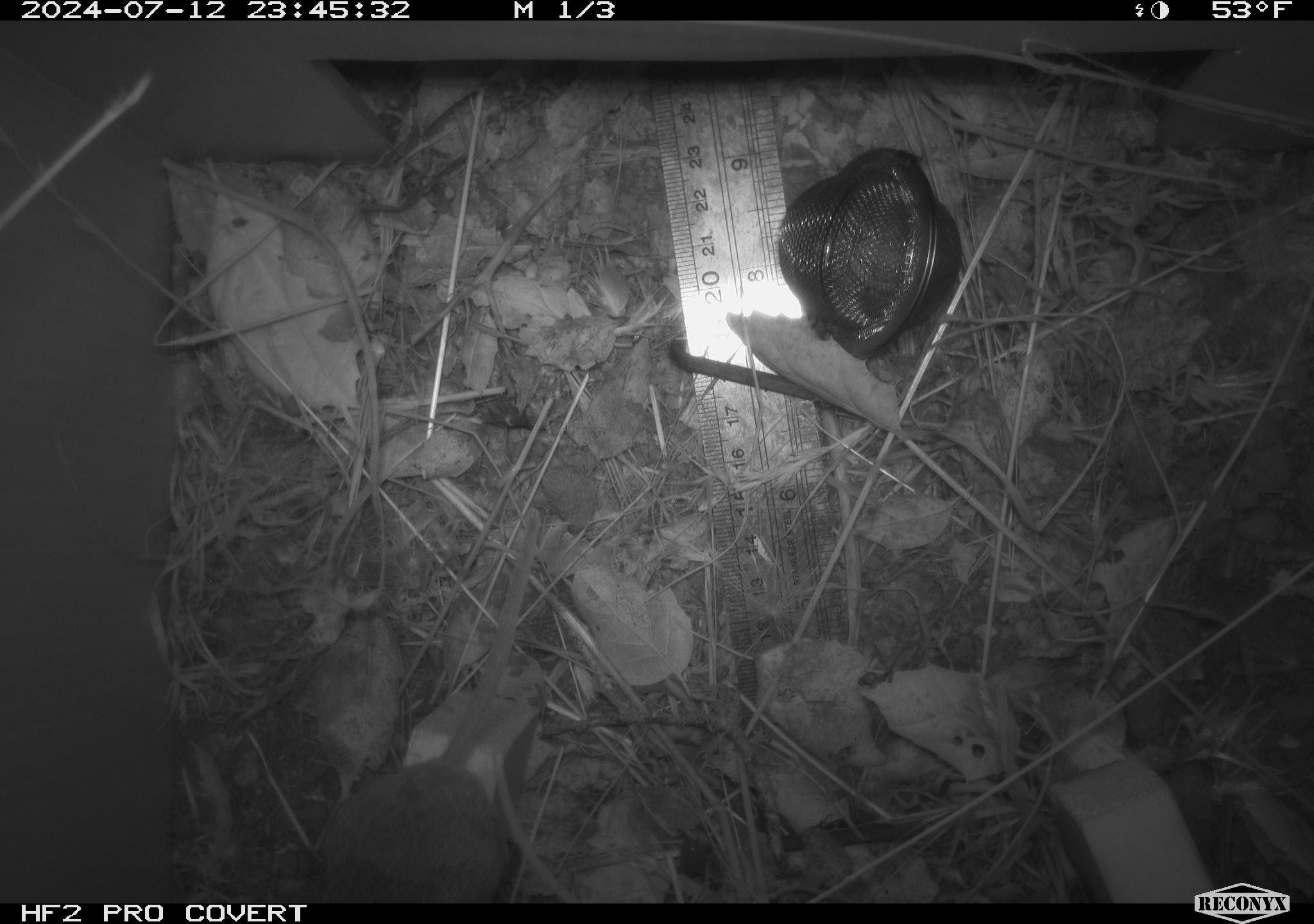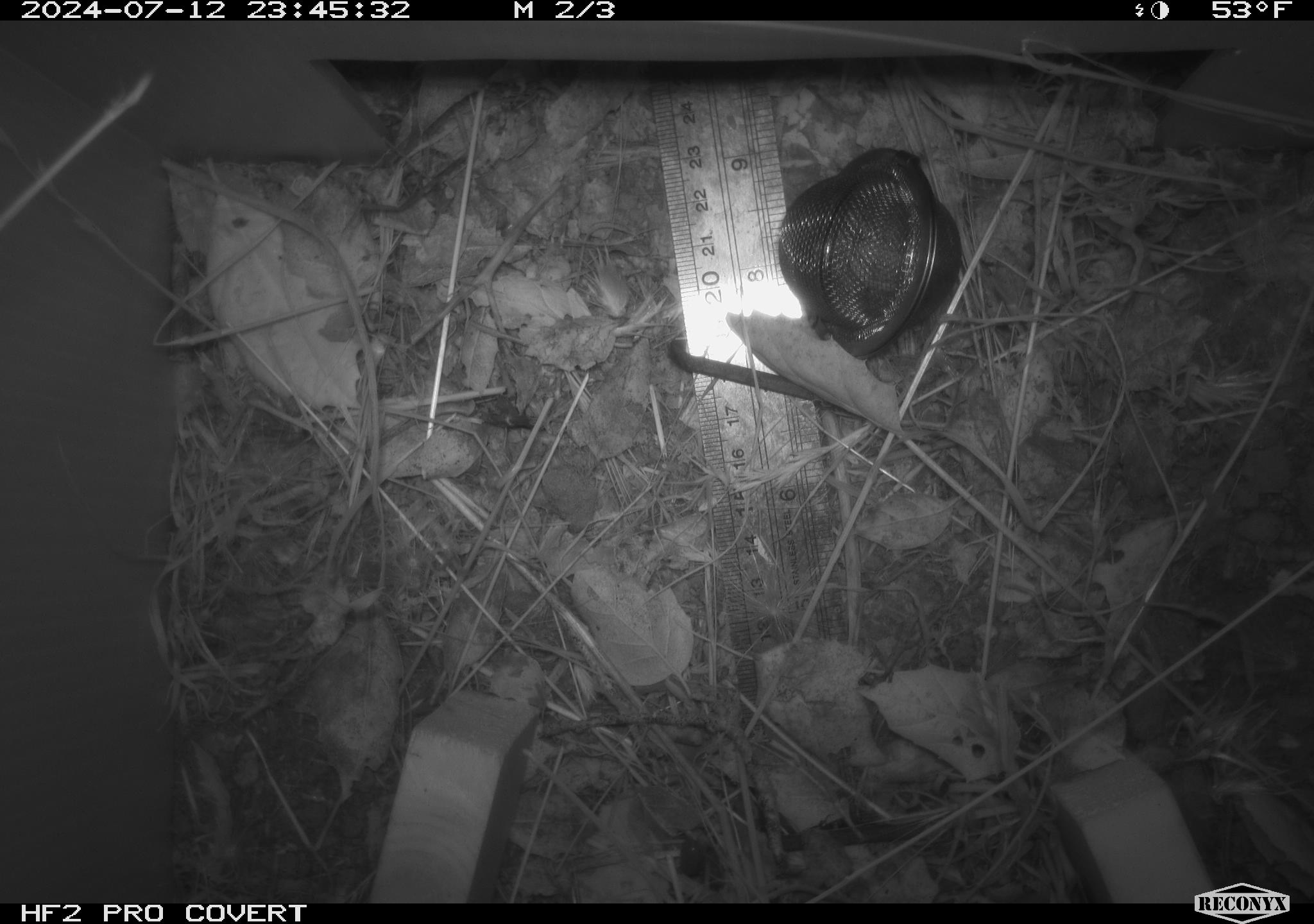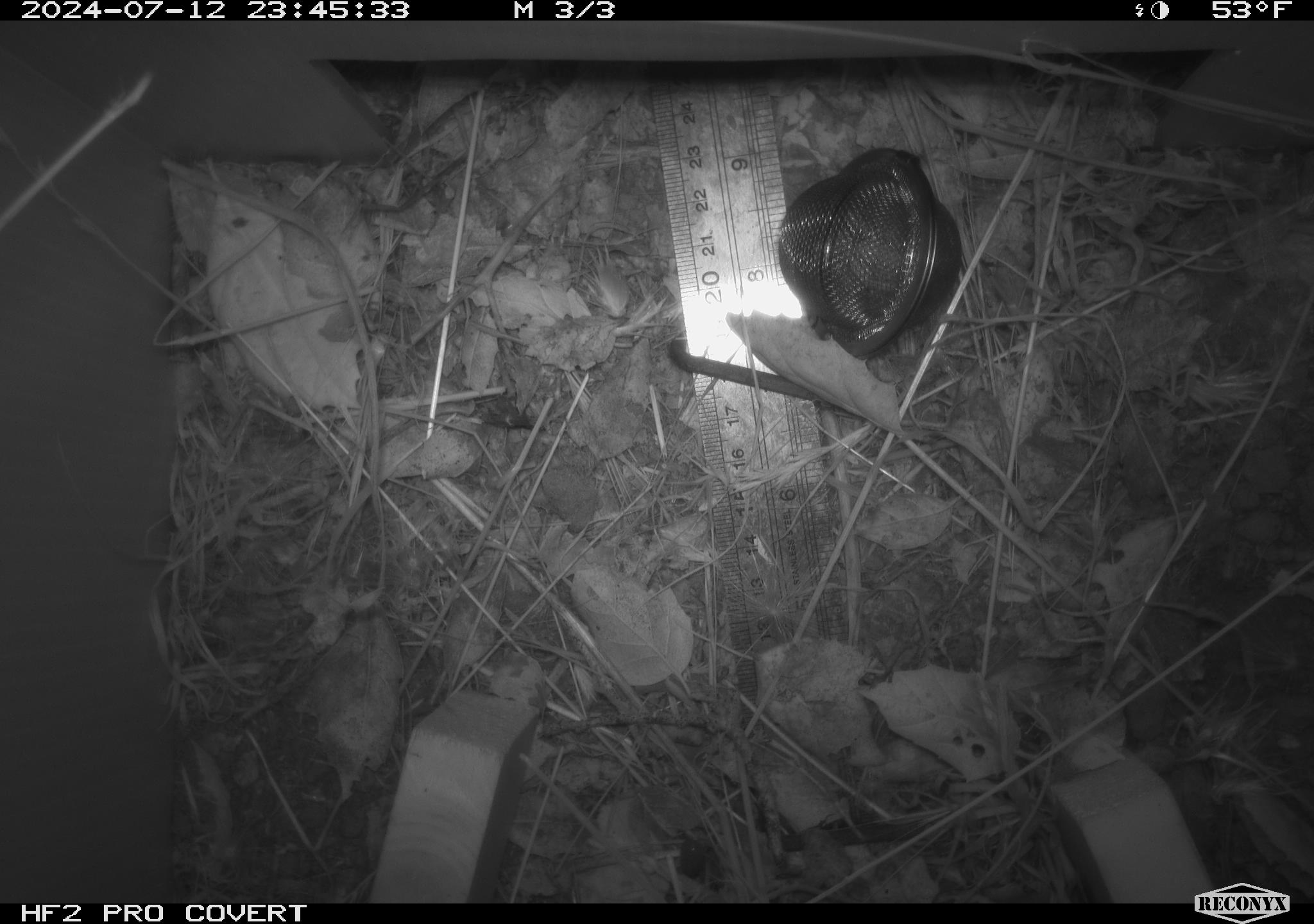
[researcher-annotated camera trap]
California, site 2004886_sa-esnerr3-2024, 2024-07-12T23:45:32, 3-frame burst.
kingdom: Animalia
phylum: Chordata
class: Mammalia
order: Rodentia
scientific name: Rodentia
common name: rodent